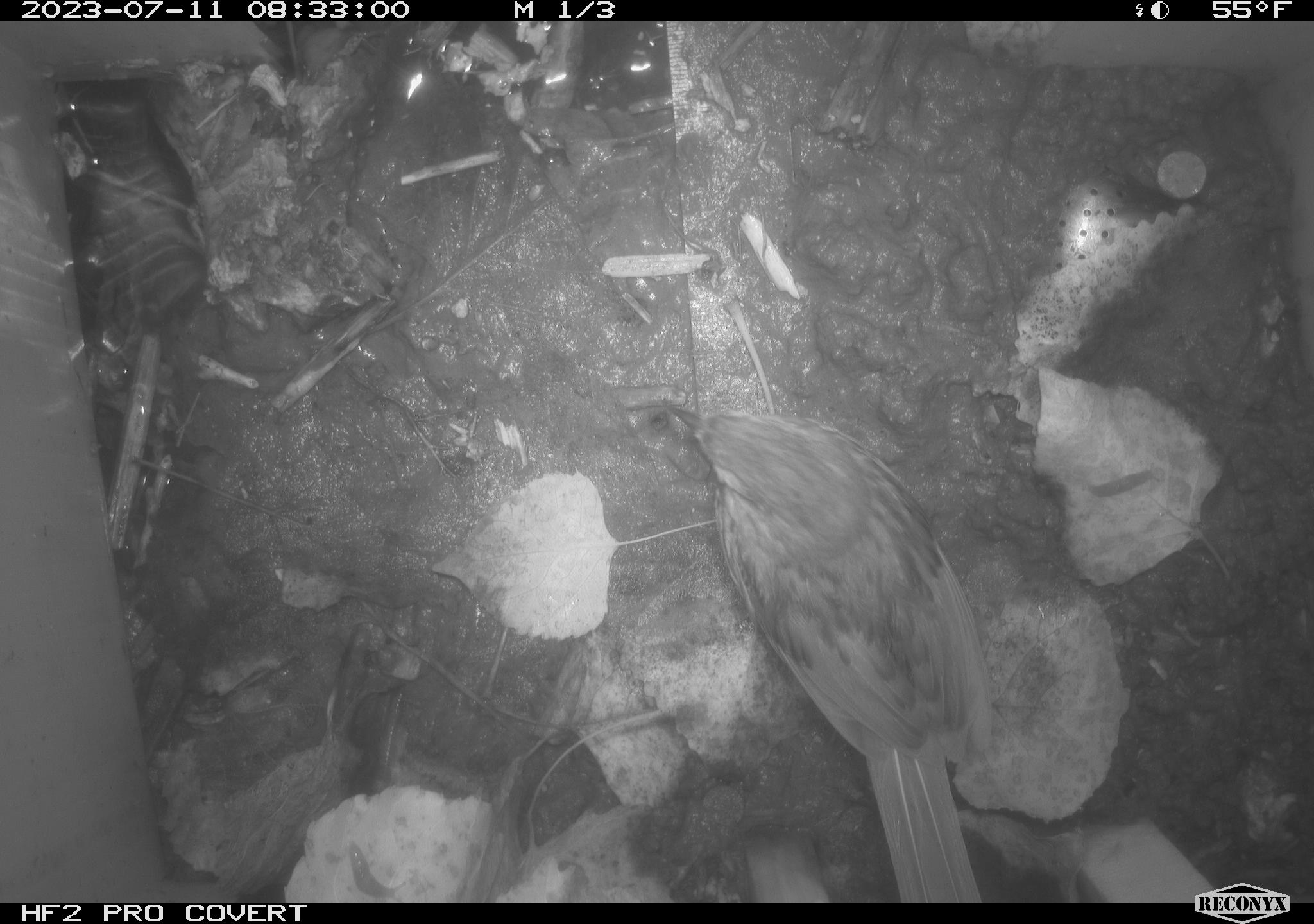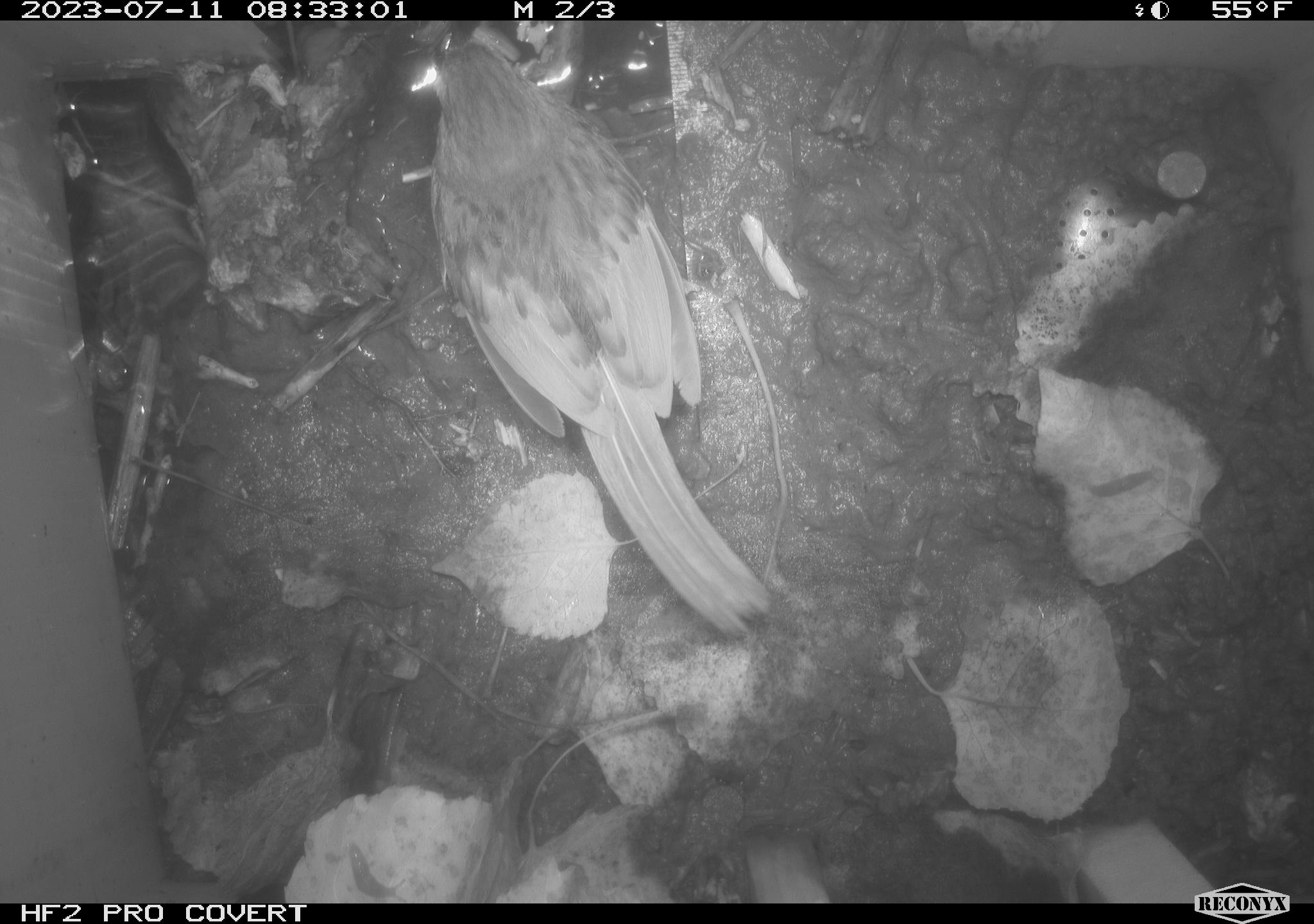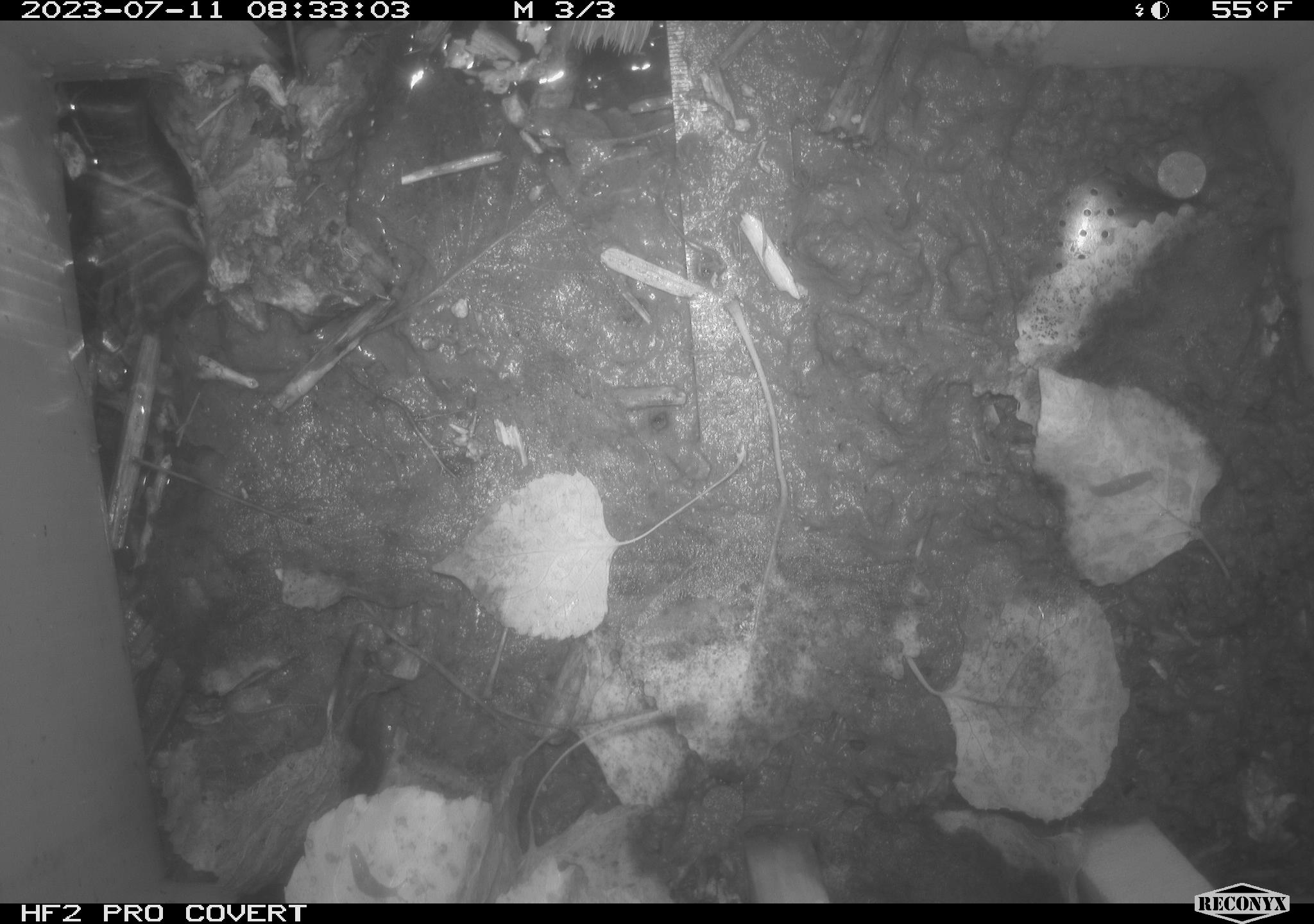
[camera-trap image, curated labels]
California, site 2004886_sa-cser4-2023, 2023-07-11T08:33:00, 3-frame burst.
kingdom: Animalia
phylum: Chordata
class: Aves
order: Passeriformes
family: Passerellidae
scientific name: Passerellidae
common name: new world sparrows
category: passerellidae family